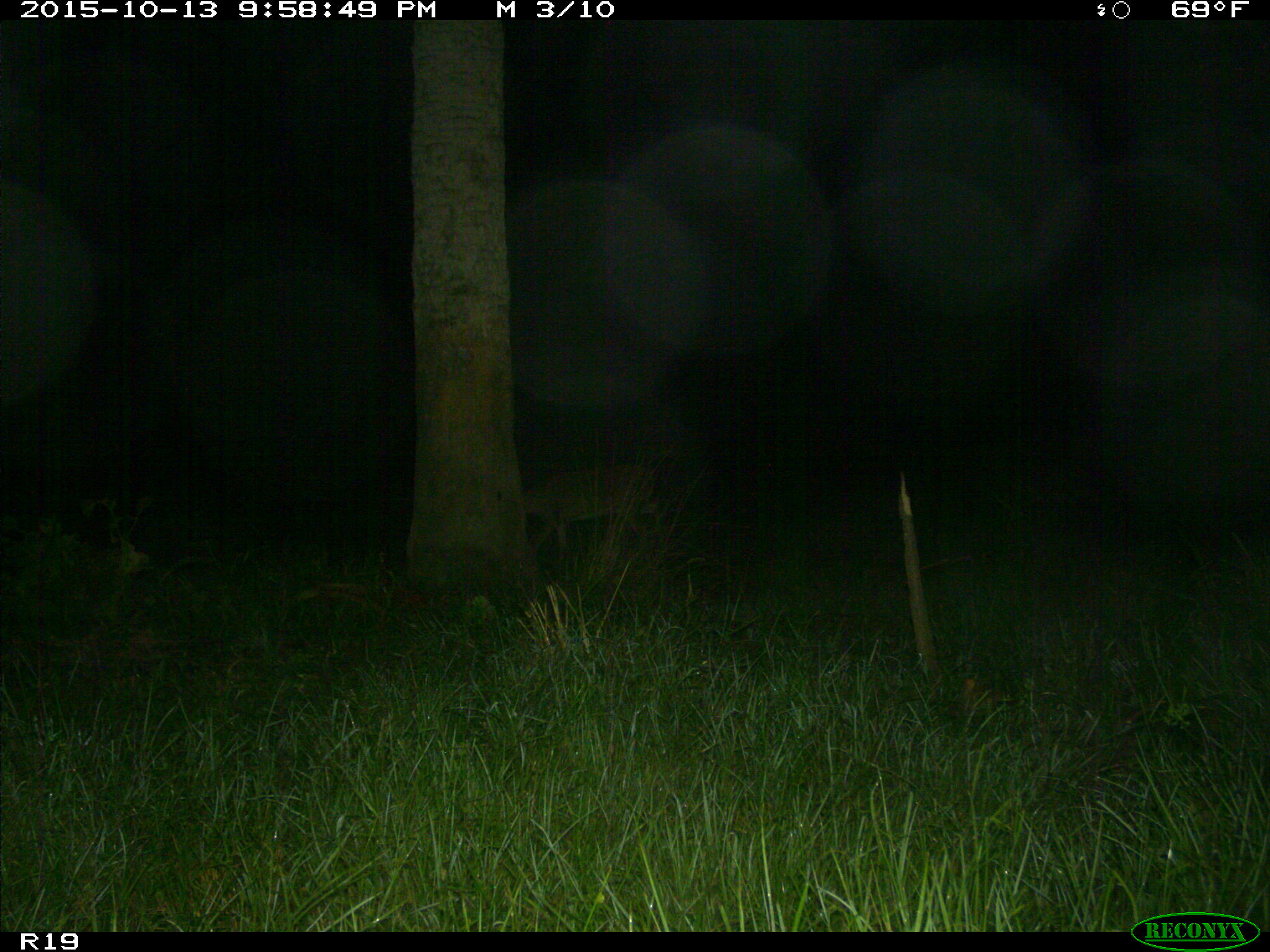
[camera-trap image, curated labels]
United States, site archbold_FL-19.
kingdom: Animalia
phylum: Chordata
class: Mammalia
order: Artiodactyla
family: Cervidae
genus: Odocoileus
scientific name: Odocoileus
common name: deer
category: unidentified deer